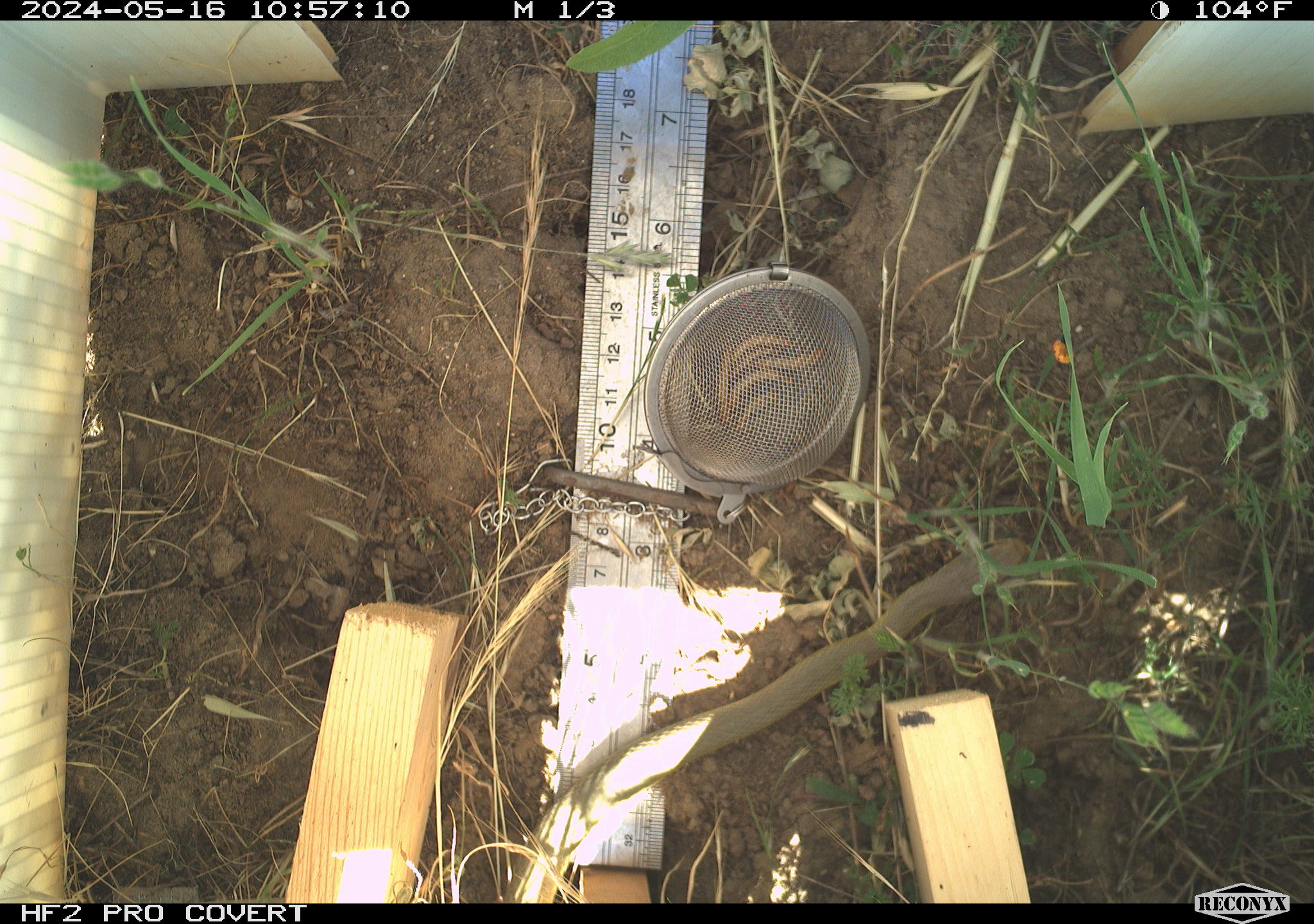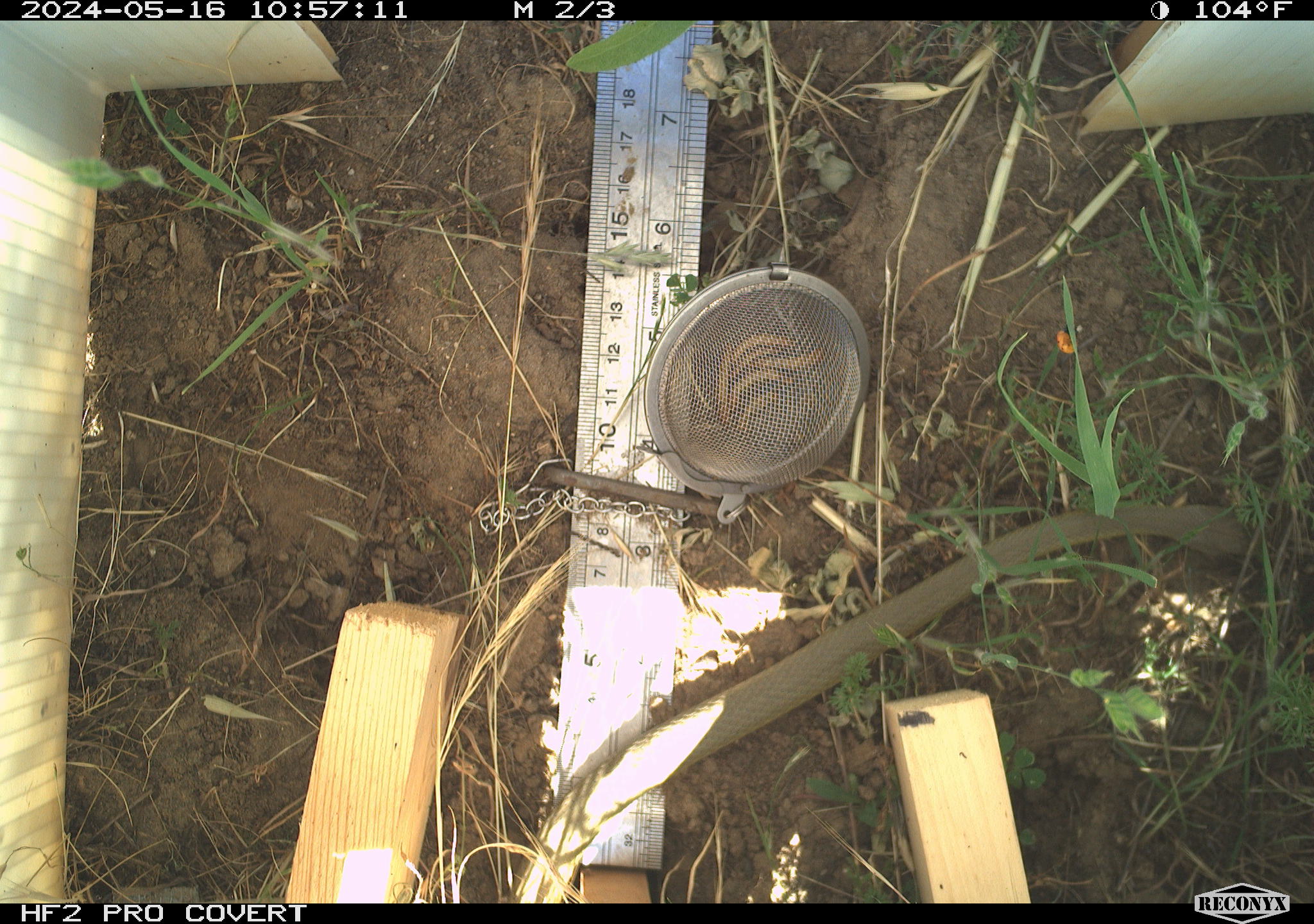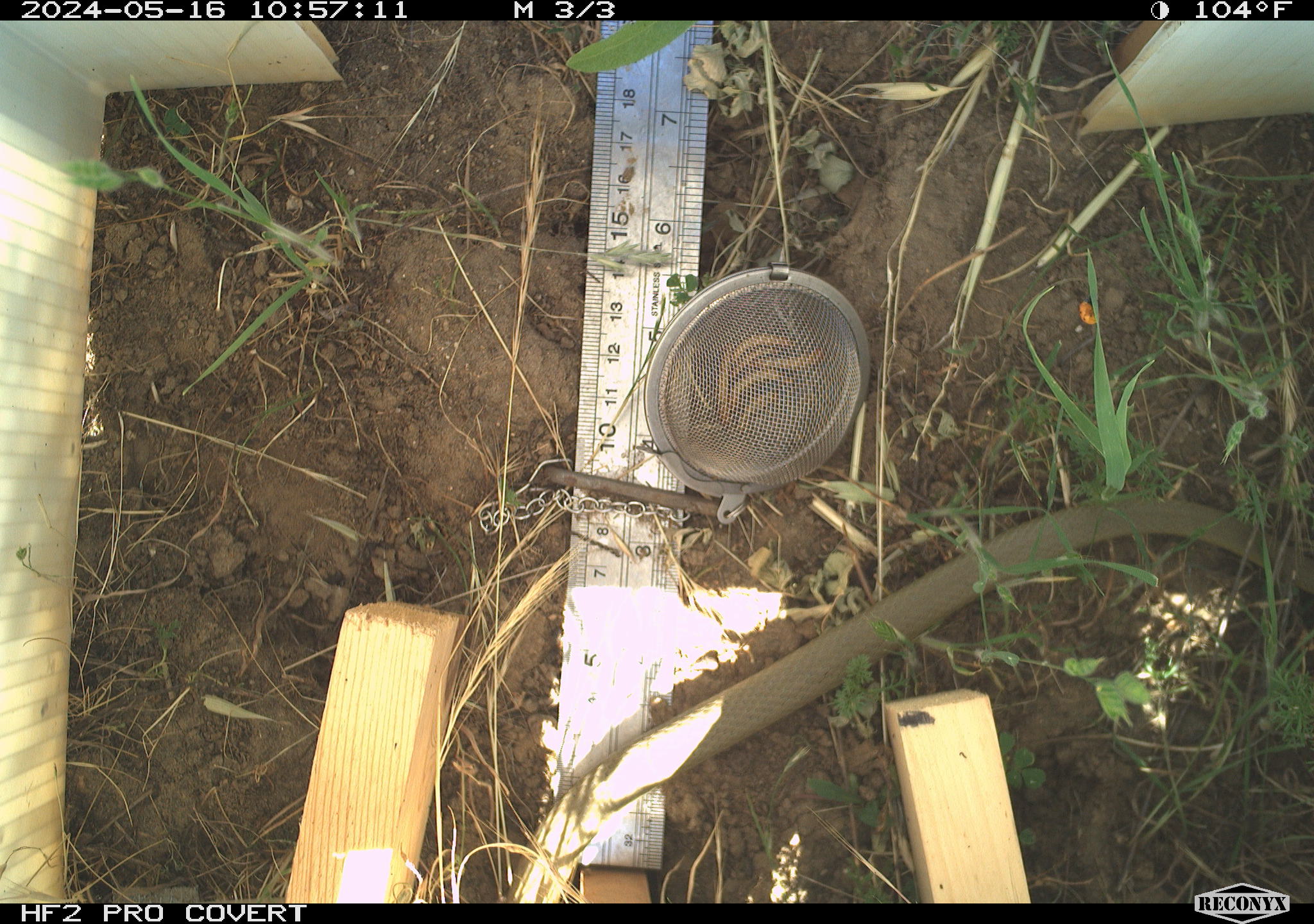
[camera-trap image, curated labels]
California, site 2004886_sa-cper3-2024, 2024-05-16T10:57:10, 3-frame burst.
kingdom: Animalia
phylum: Chordata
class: Reptilia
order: Squamata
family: Colubridae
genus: Coluber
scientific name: Coluber constrictor mormon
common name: western yellow-bellied racer